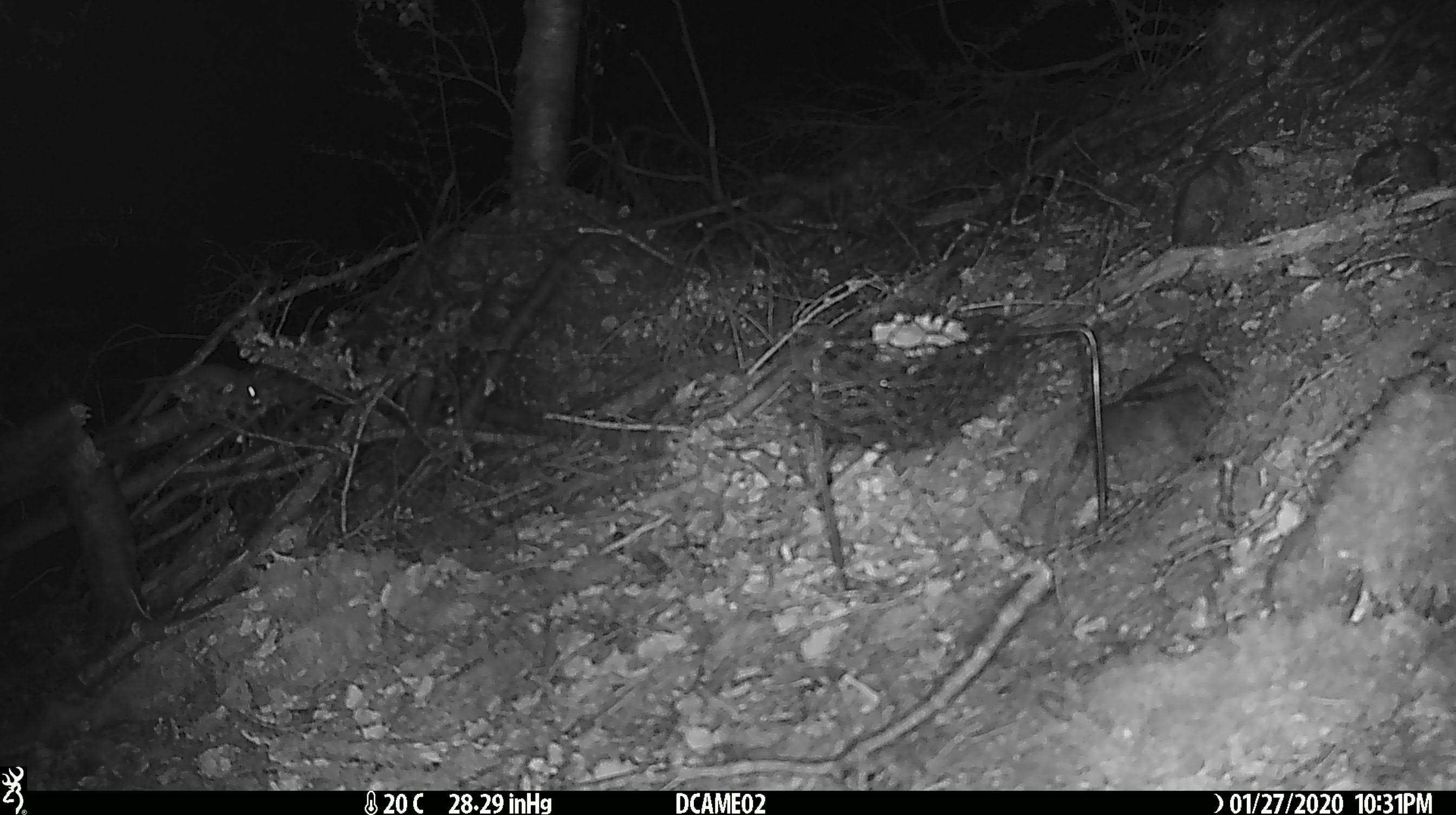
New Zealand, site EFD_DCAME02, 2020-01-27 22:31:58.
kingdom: Animalia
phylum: Chordata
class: Mammalia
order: Rodentia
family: Muridae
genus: Mus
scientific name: Mus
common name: mouse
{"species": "mouse (Mus)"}